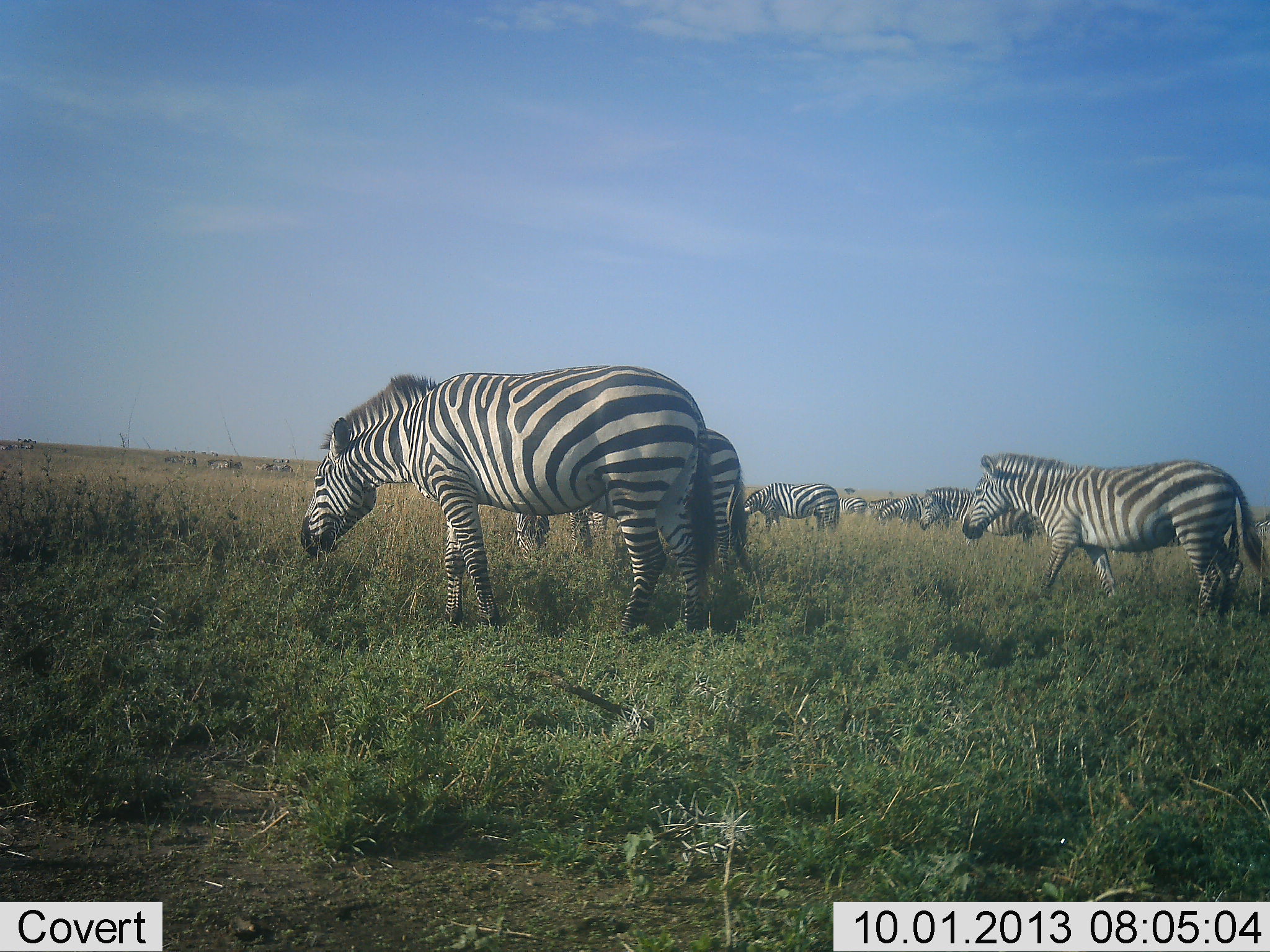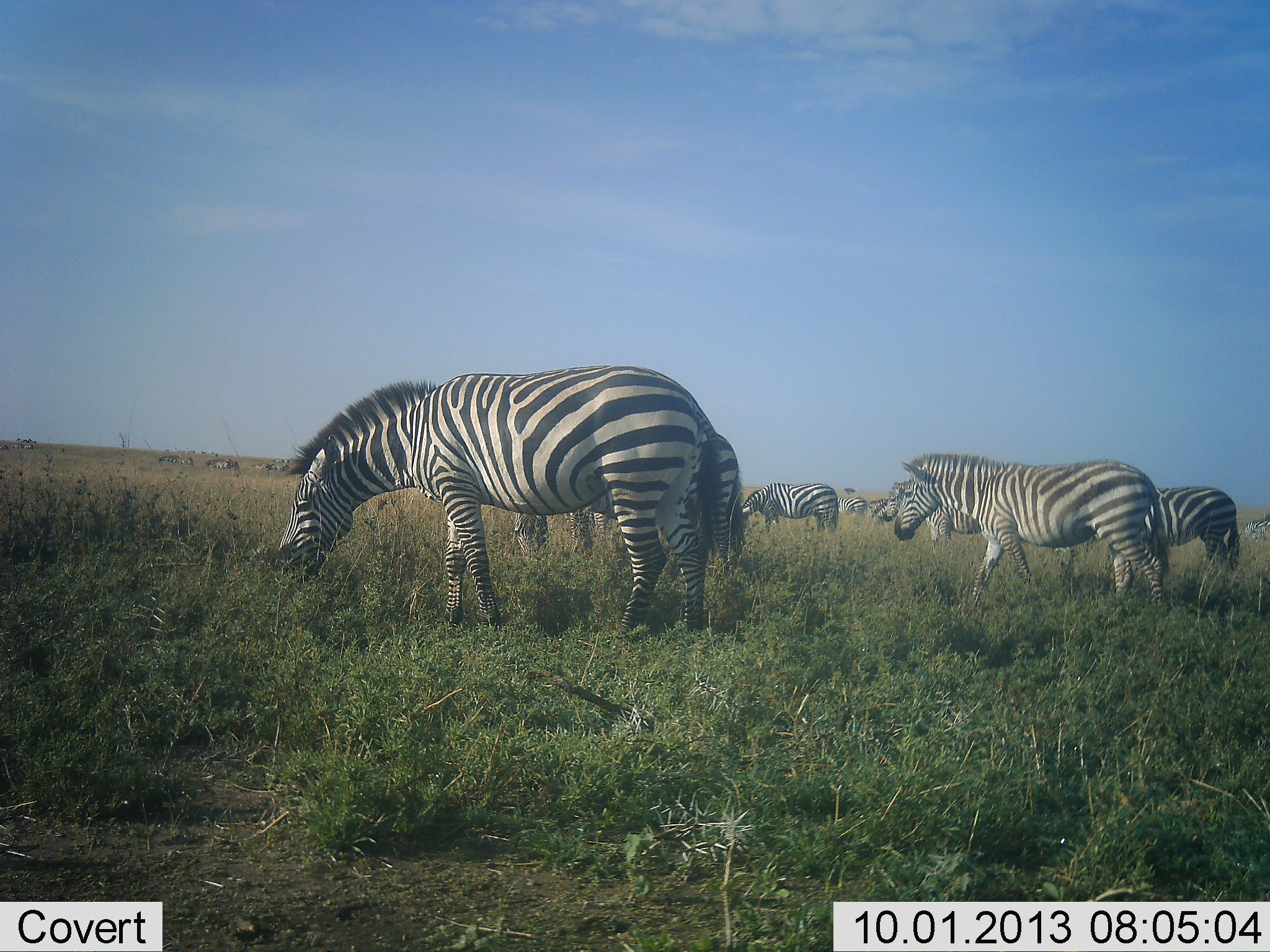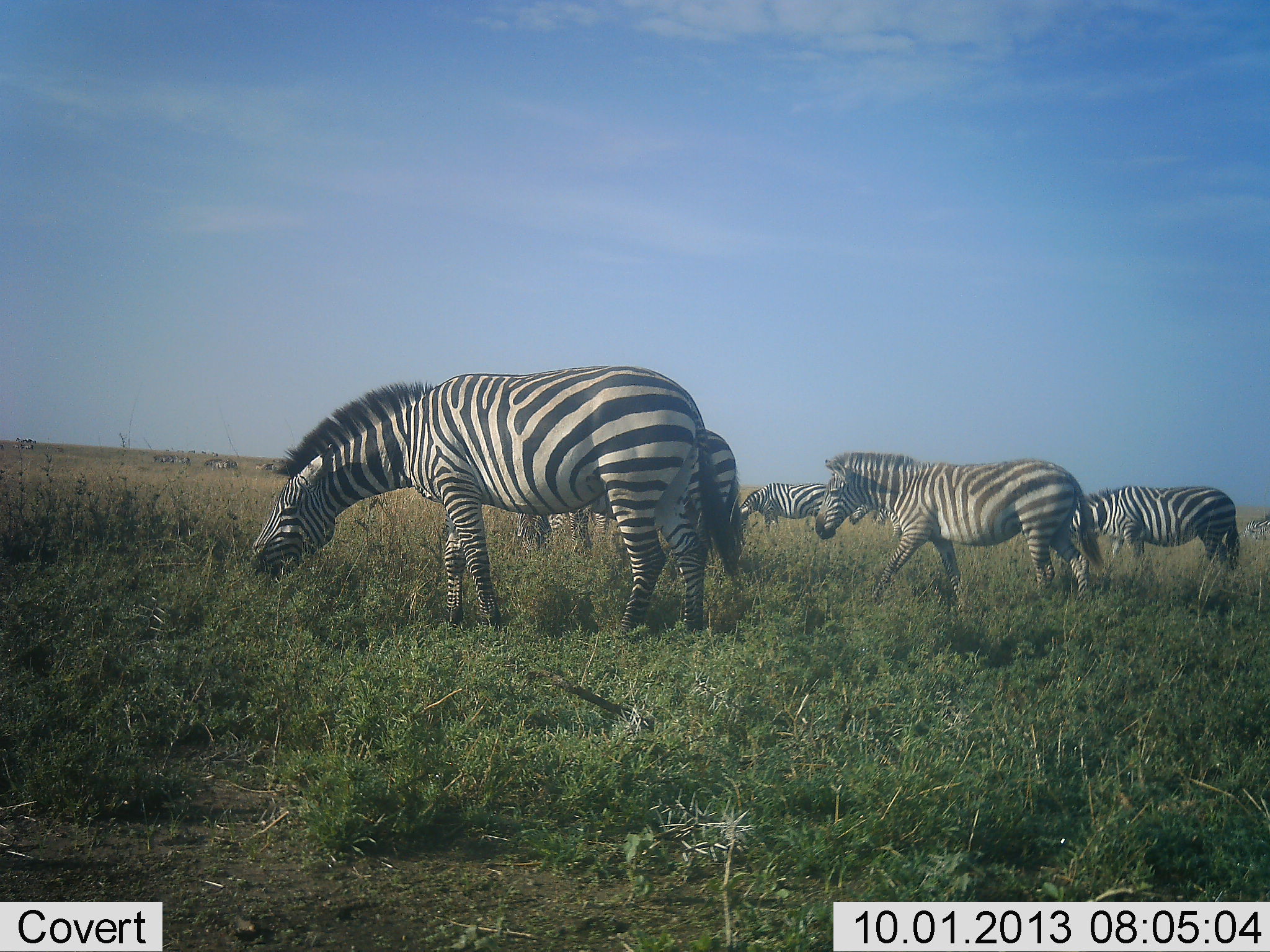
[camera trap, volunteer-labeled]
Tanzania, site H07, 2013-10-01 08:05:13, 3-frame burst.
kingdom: Animalia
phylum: Chordata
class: Mammalia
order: Perissodactyla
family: Equidae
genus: Equus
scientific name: Equus quagga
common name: plains zebra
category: zebra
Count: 10.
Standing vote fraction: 48%.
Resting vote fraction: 0%.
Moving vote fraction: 44%.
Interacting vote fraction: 4%.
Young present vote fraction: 0%.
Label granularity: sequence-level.